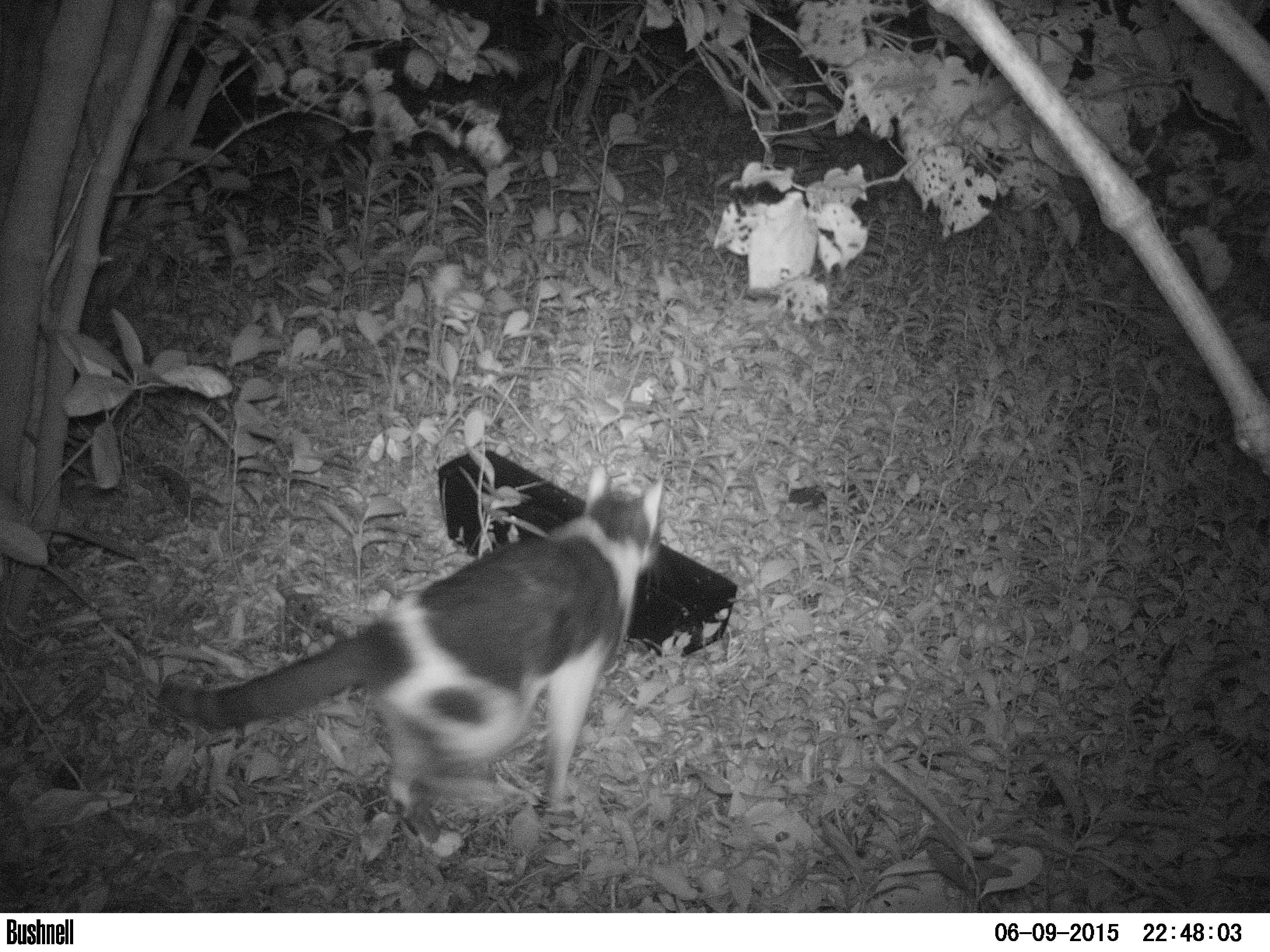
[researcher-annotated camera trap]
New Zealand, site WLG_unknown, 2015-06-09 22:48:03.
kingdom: Animalia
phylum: Chordata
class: Mammalia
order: Carnivora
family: Felidae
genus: Felis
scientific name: Felis catus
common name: domestic cat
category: cat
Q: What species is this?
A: Cat (domestic cat) (Felis catus).